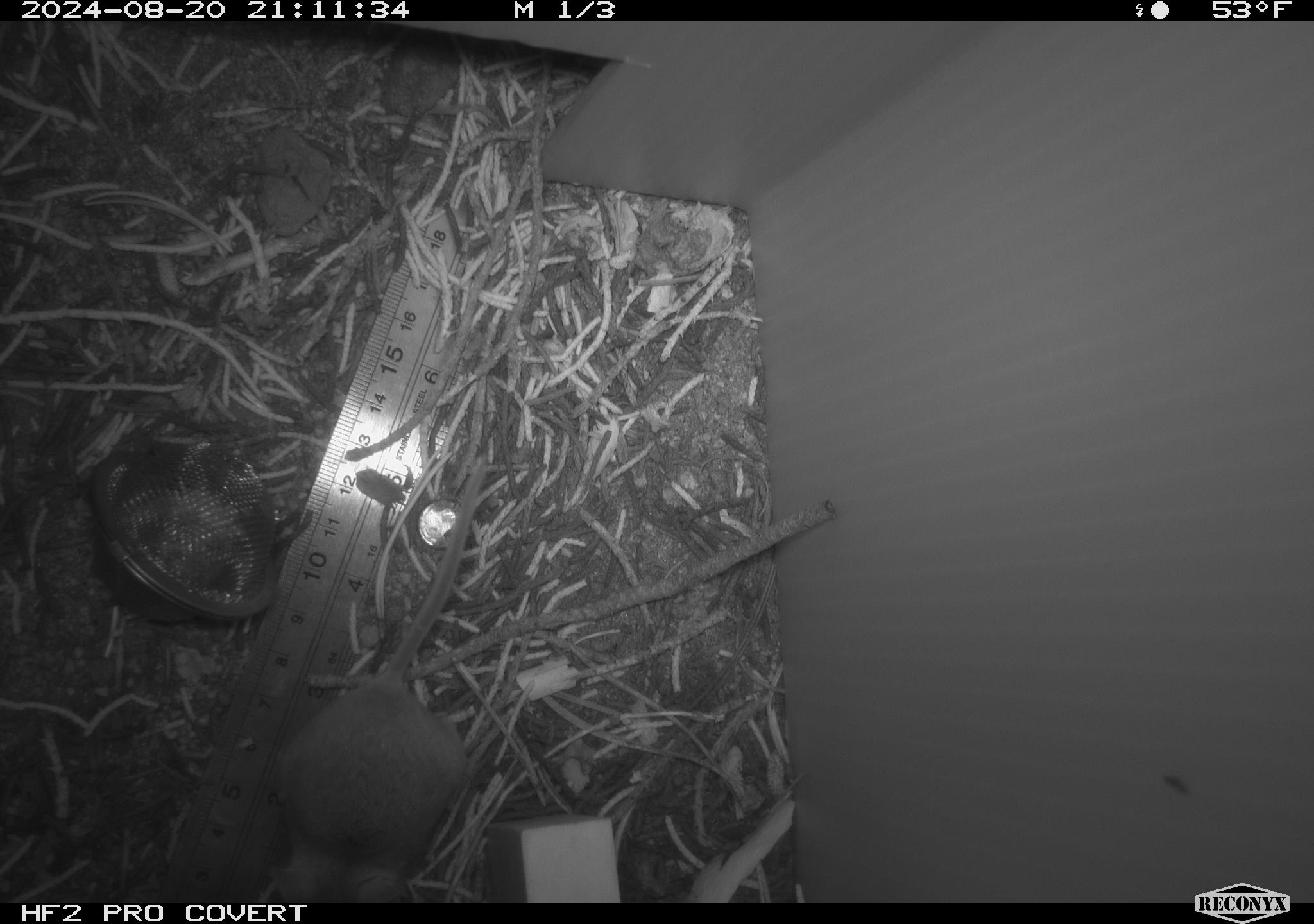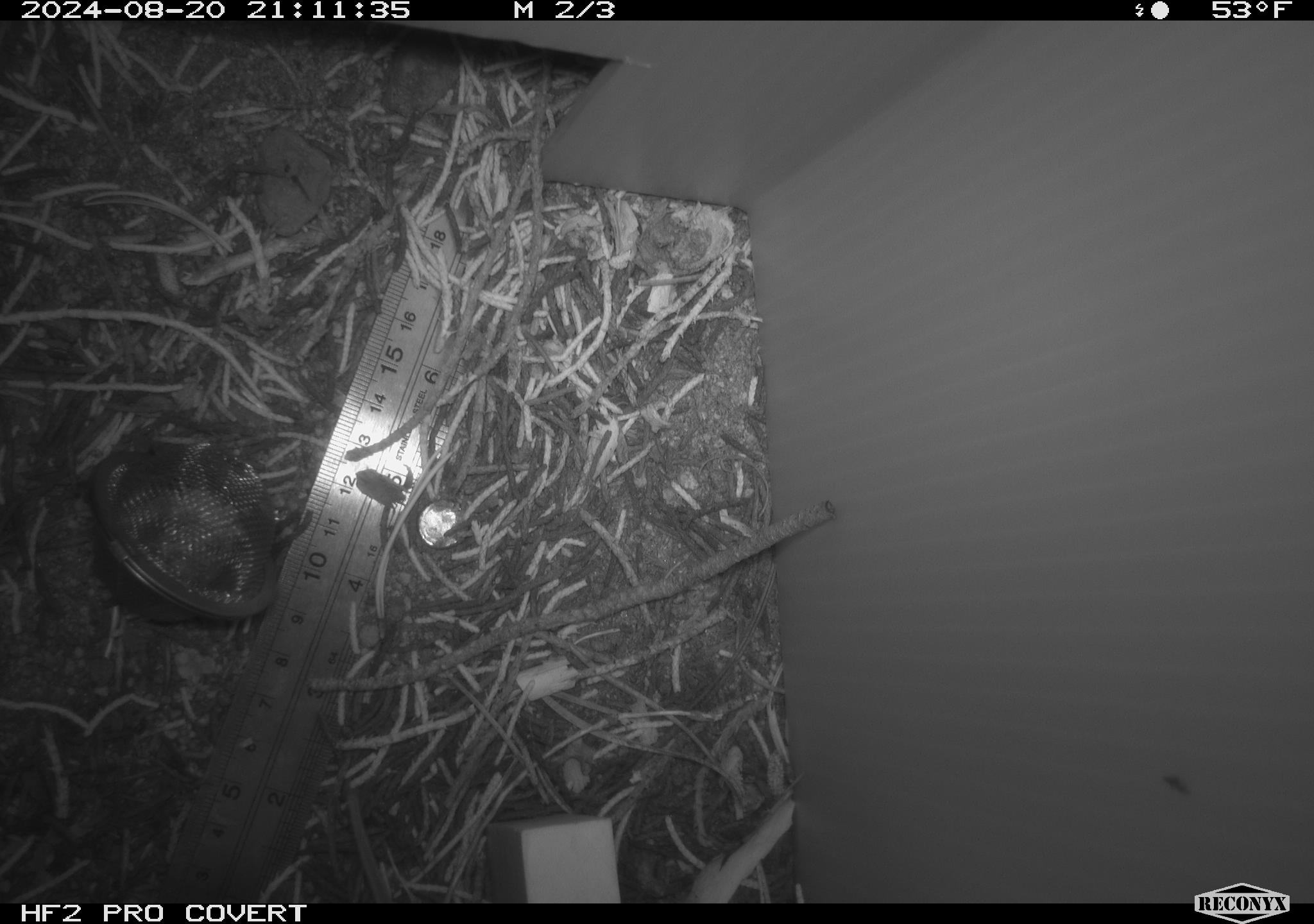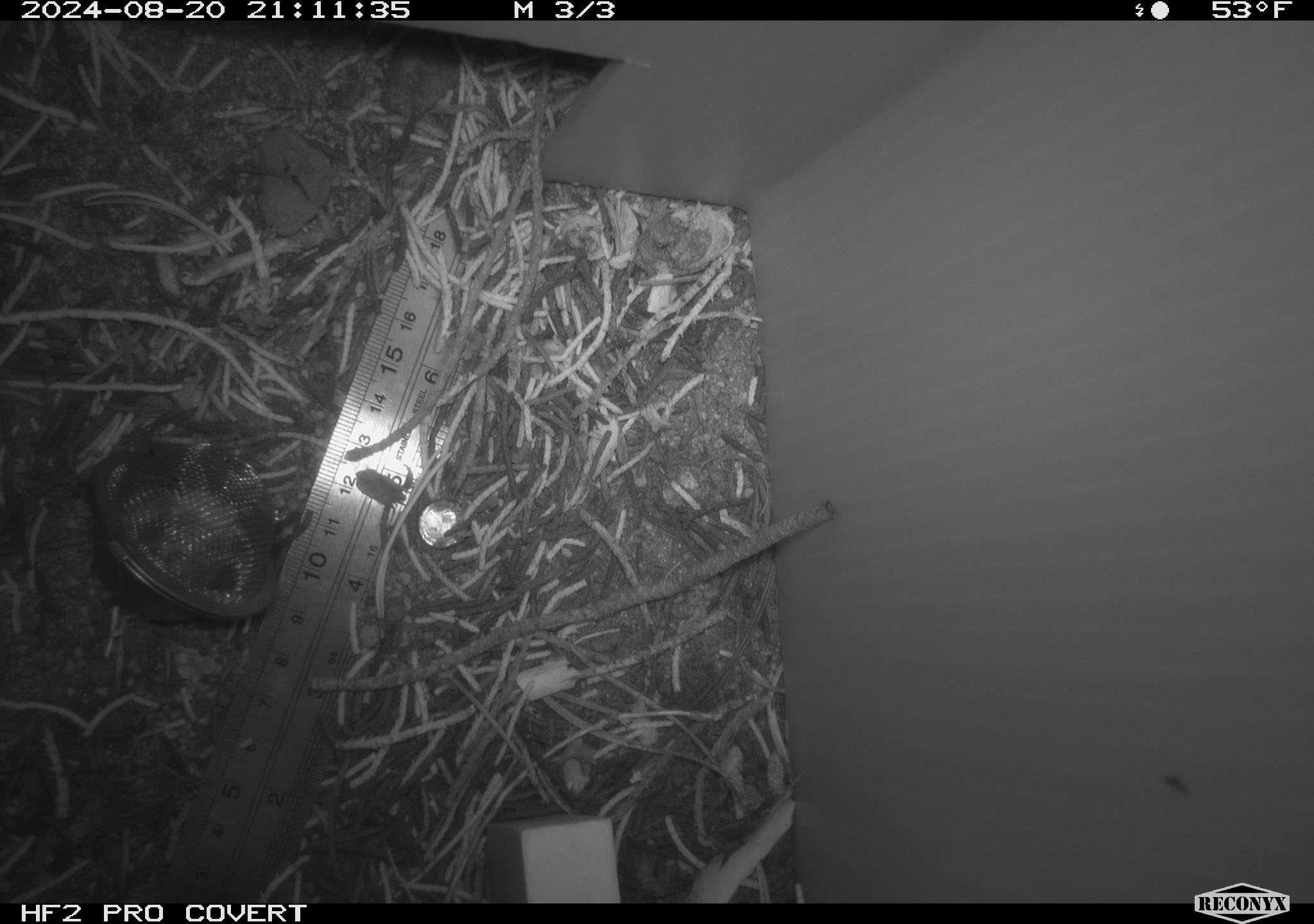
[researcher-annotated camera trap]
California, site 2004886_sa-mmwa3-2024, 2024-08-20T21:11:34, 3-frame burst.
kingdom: Animalia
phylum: Chordata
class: Mammalia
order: Rodentia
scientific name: Rodentia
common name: mouse species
Mouse species (Rodentia).